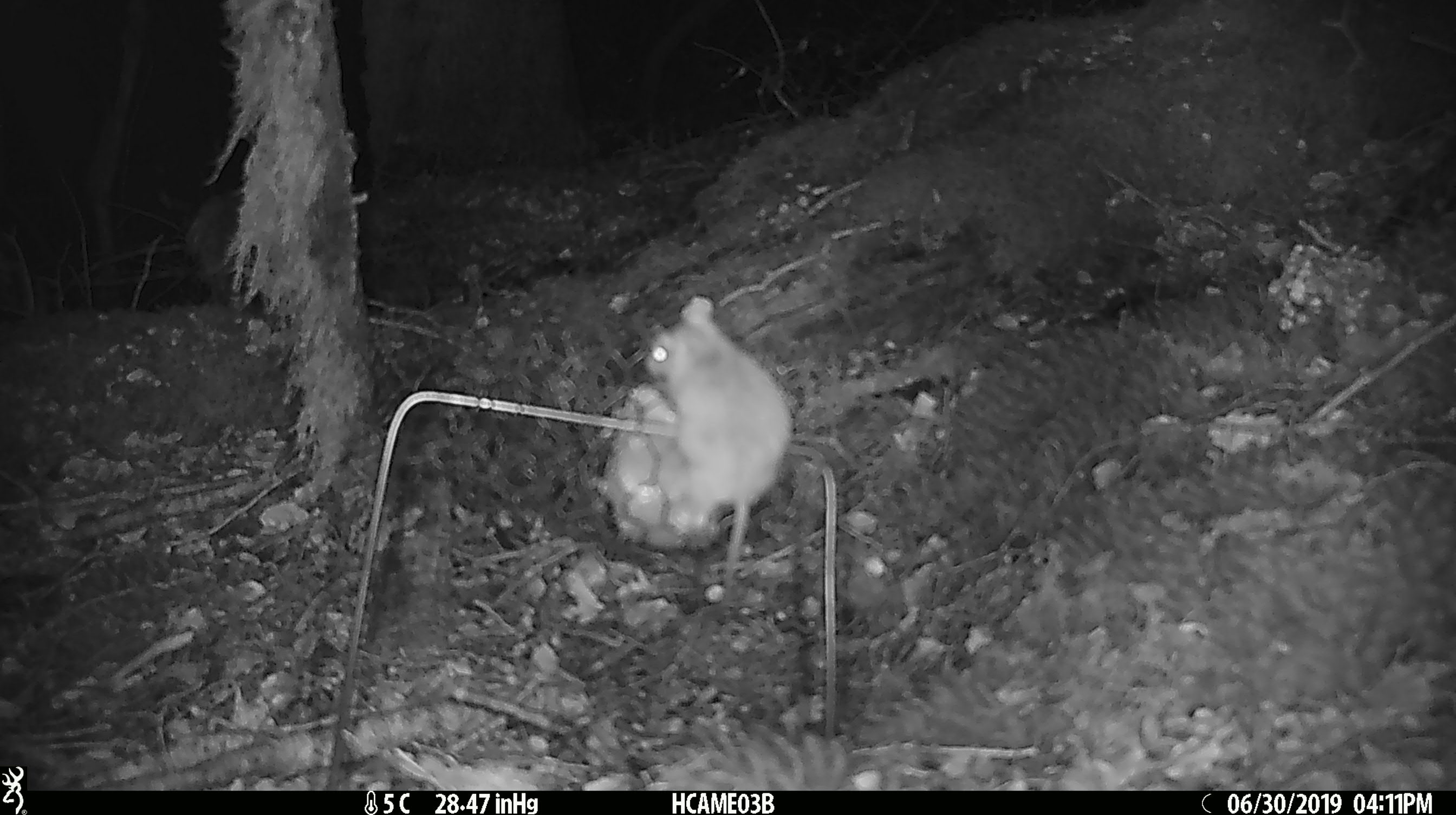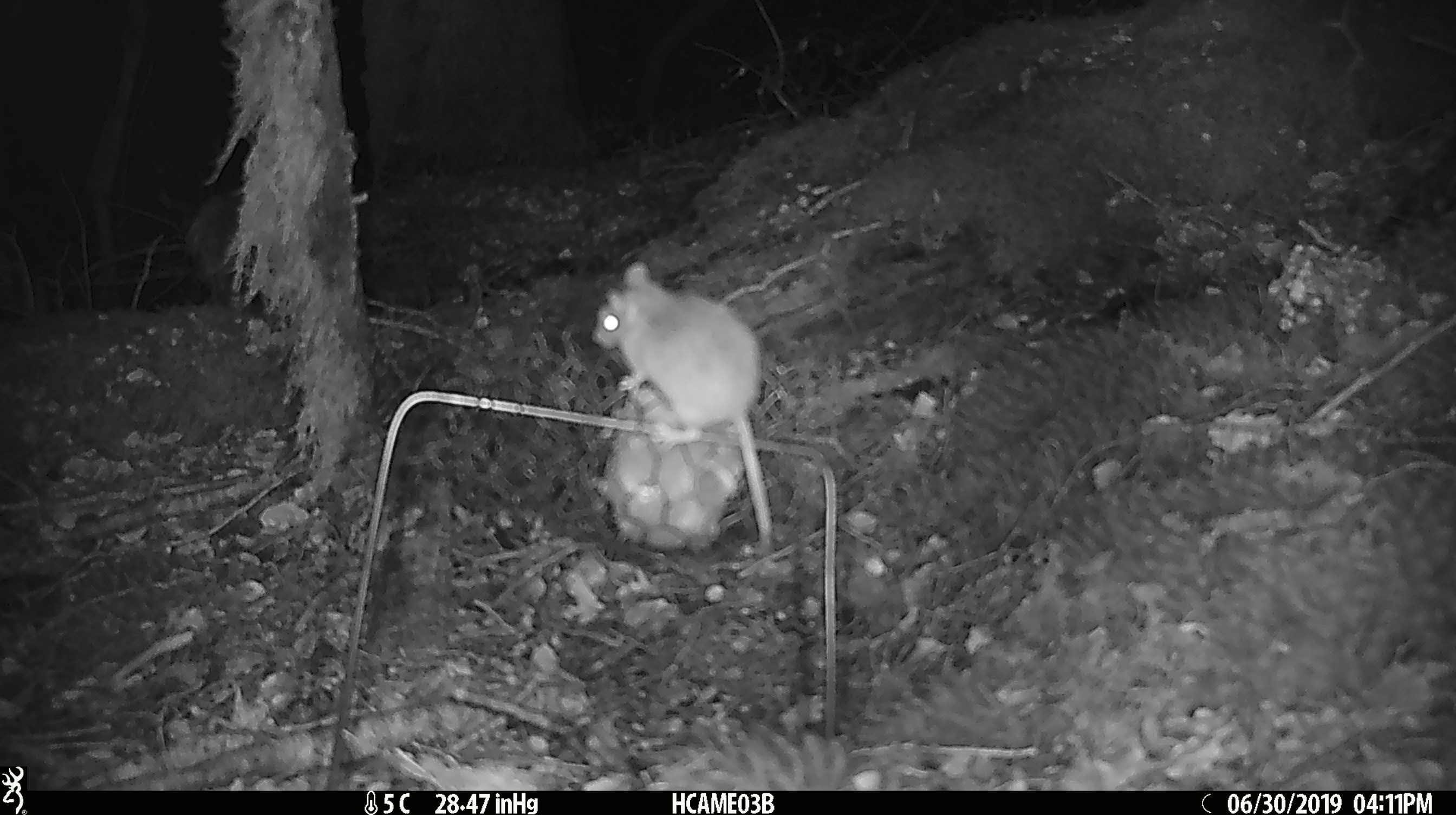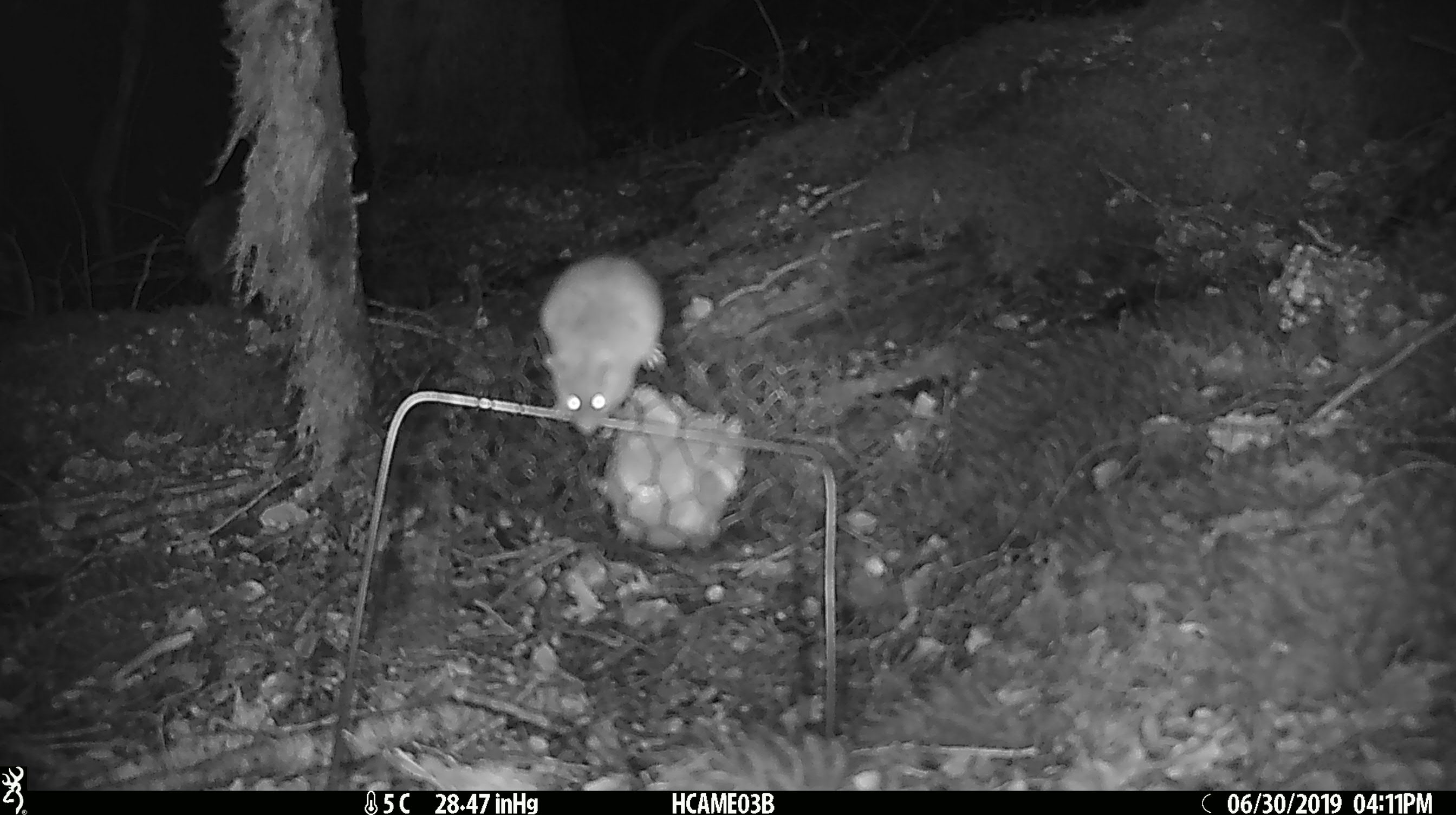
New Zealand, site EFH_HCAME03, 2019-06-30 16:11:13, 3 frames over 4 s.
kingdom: Animalia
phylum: Chordata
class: Mammalia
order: Rodentia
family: Muridae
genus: Mus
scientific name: Mus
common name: mouse